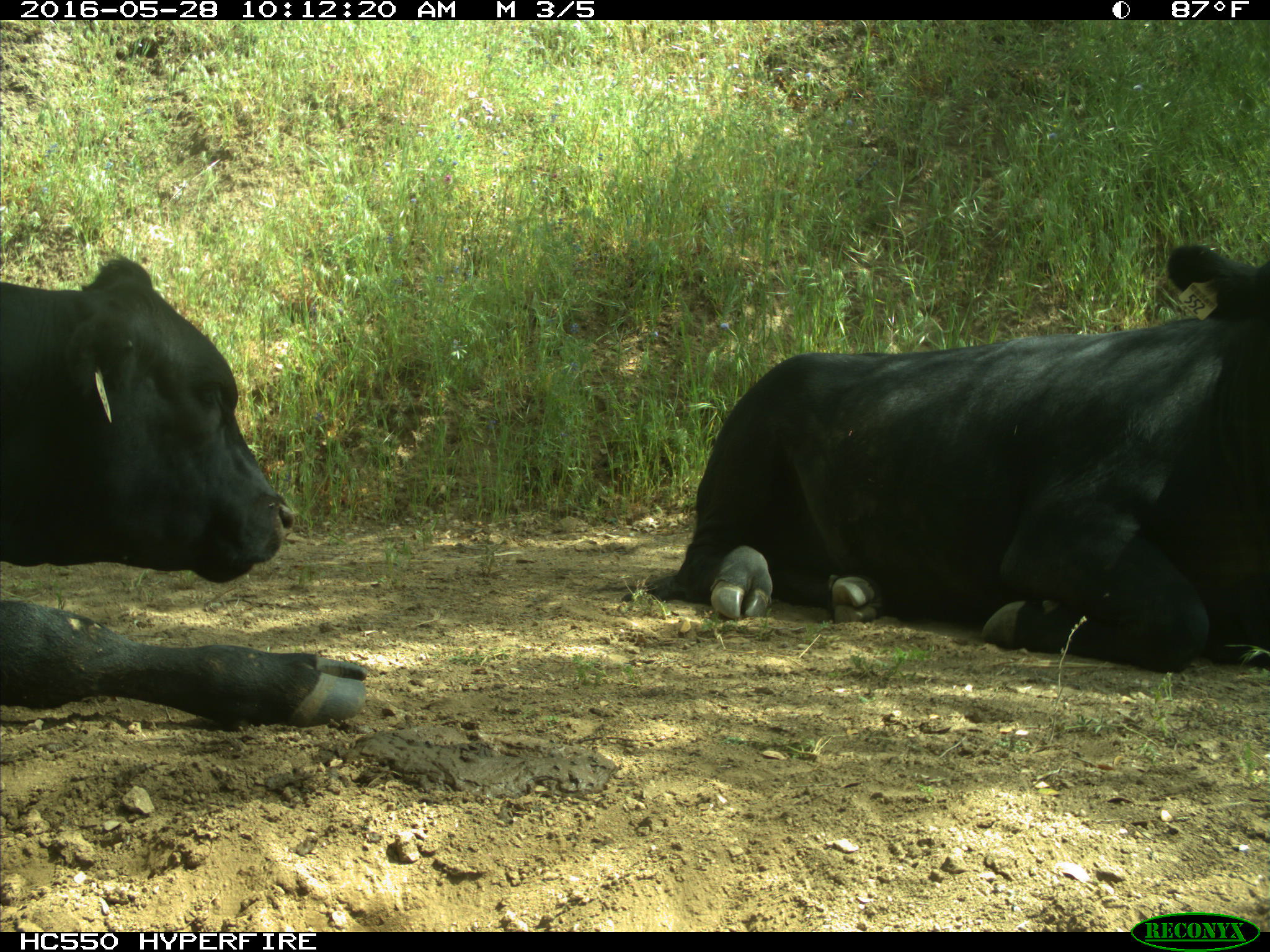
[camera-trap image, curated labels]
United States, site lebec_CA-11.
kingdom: Animalia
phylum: Chordata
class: Mammalia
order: Artiodactyla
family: Bovidae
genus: Bos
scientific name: Bos taurus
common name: domestic cow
Bos taurus (domestic cow).